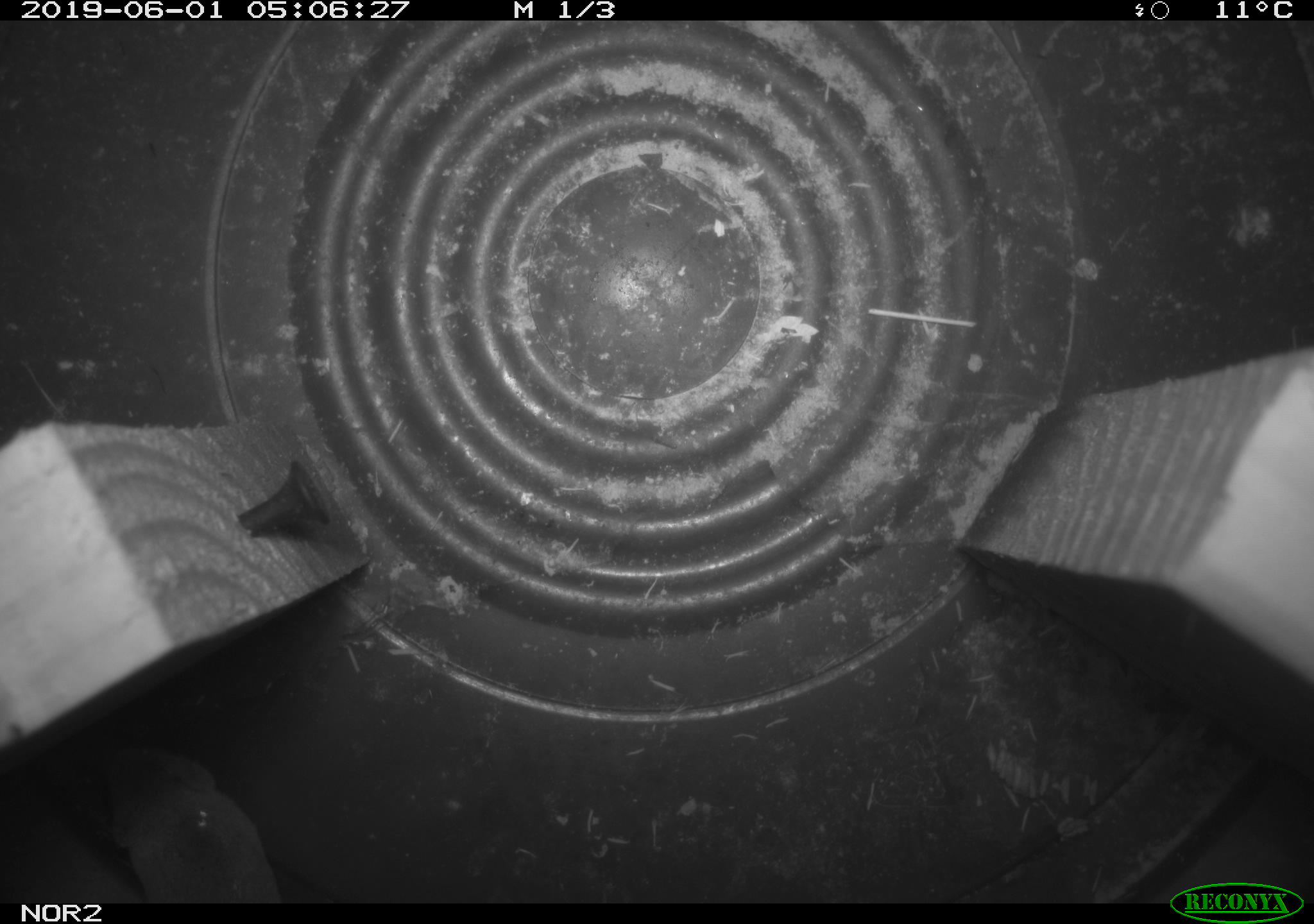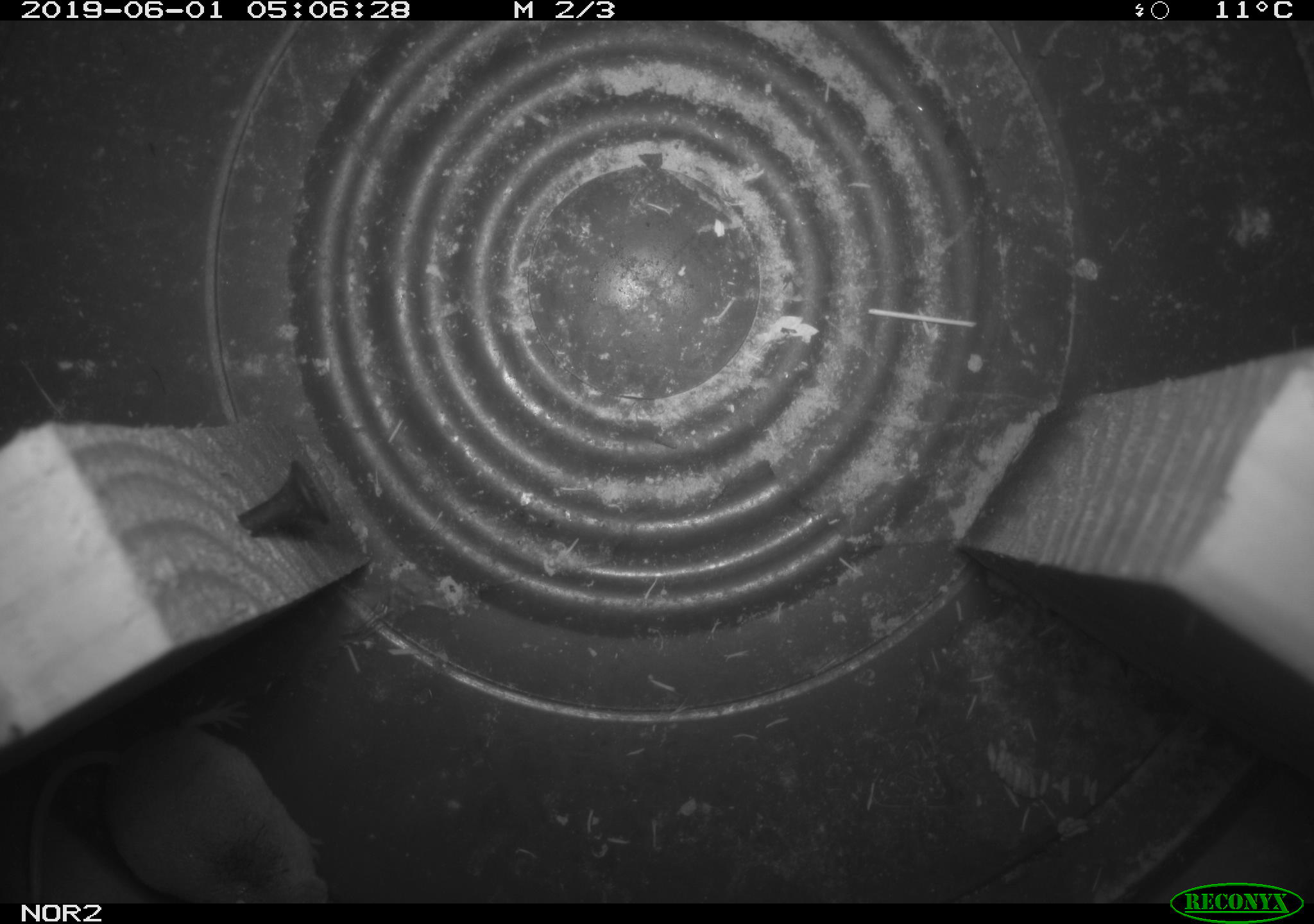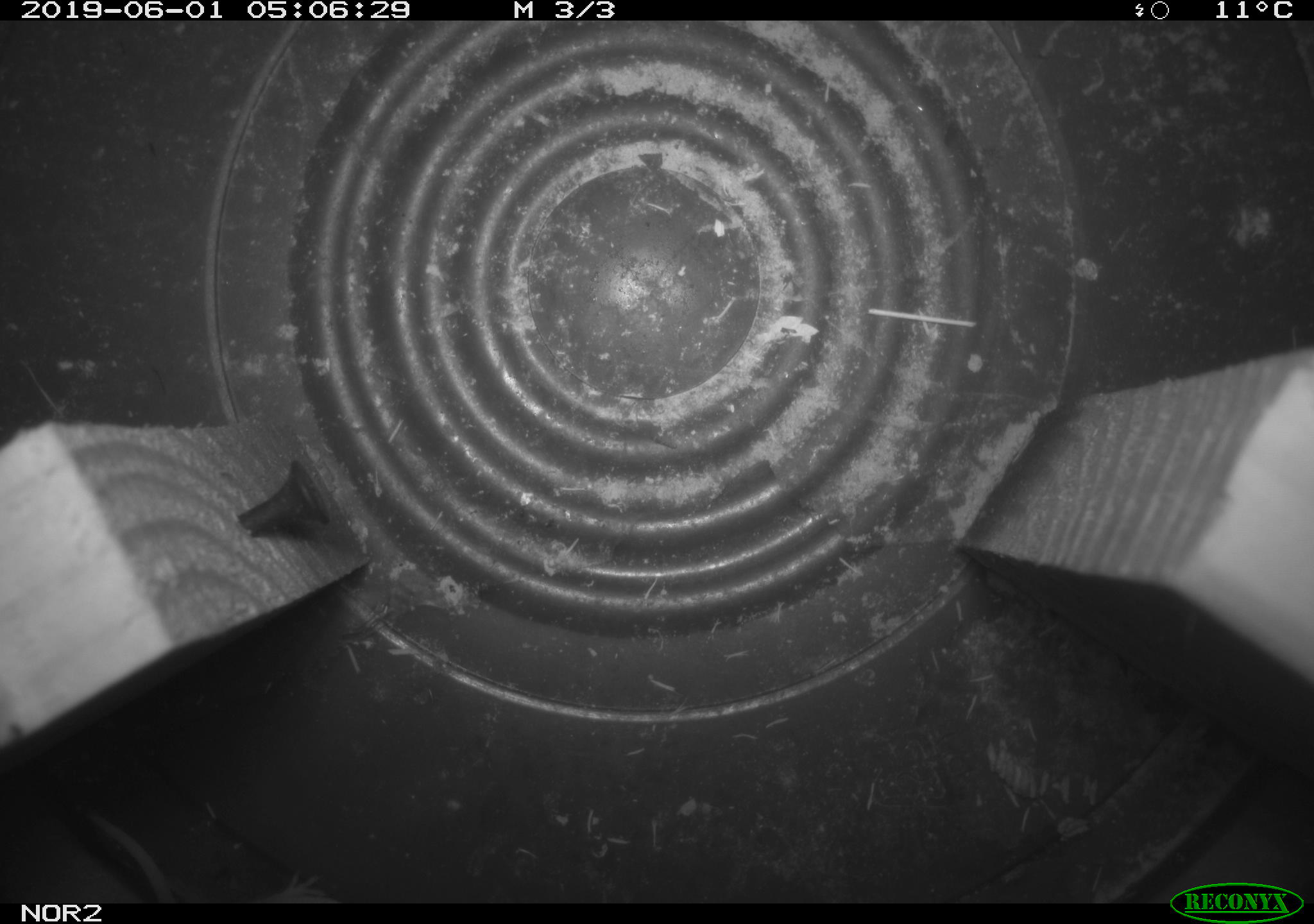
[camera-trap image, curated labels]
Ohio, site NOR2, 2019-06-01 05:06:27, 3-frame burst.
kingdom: Animalia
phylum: Chordata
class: Mammalia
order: Eulipotyphla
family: Soricidae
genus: Sorex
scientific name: Sorex cinereus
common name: masked shrew